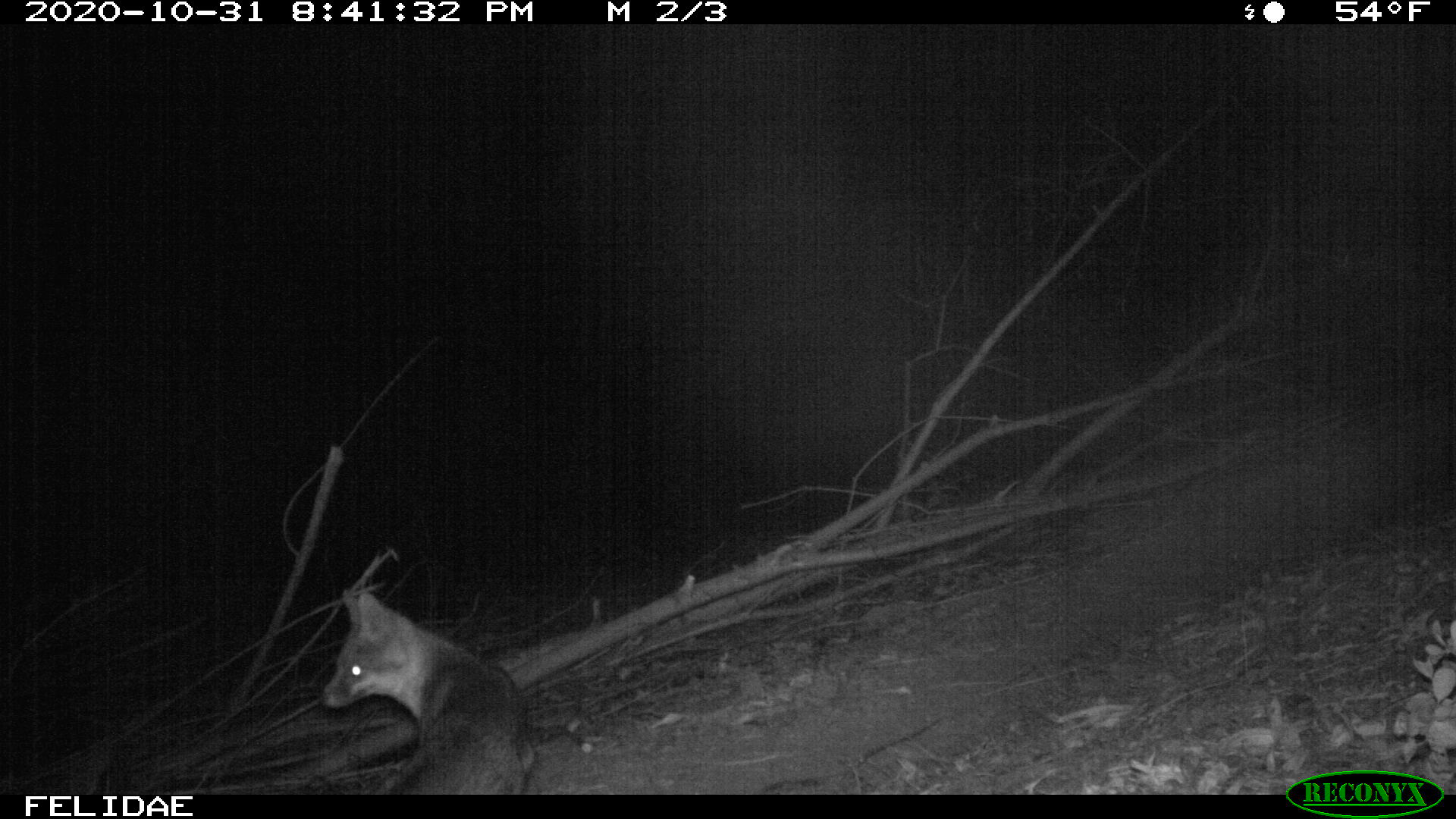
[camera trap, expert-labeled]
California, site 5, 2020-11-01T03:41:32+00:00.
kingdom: Animalia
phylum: Chordata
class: Mammalia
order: Carnivora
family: Canidae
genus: Urocyon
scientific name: Urocyon cinereoargenteus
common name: gray fox